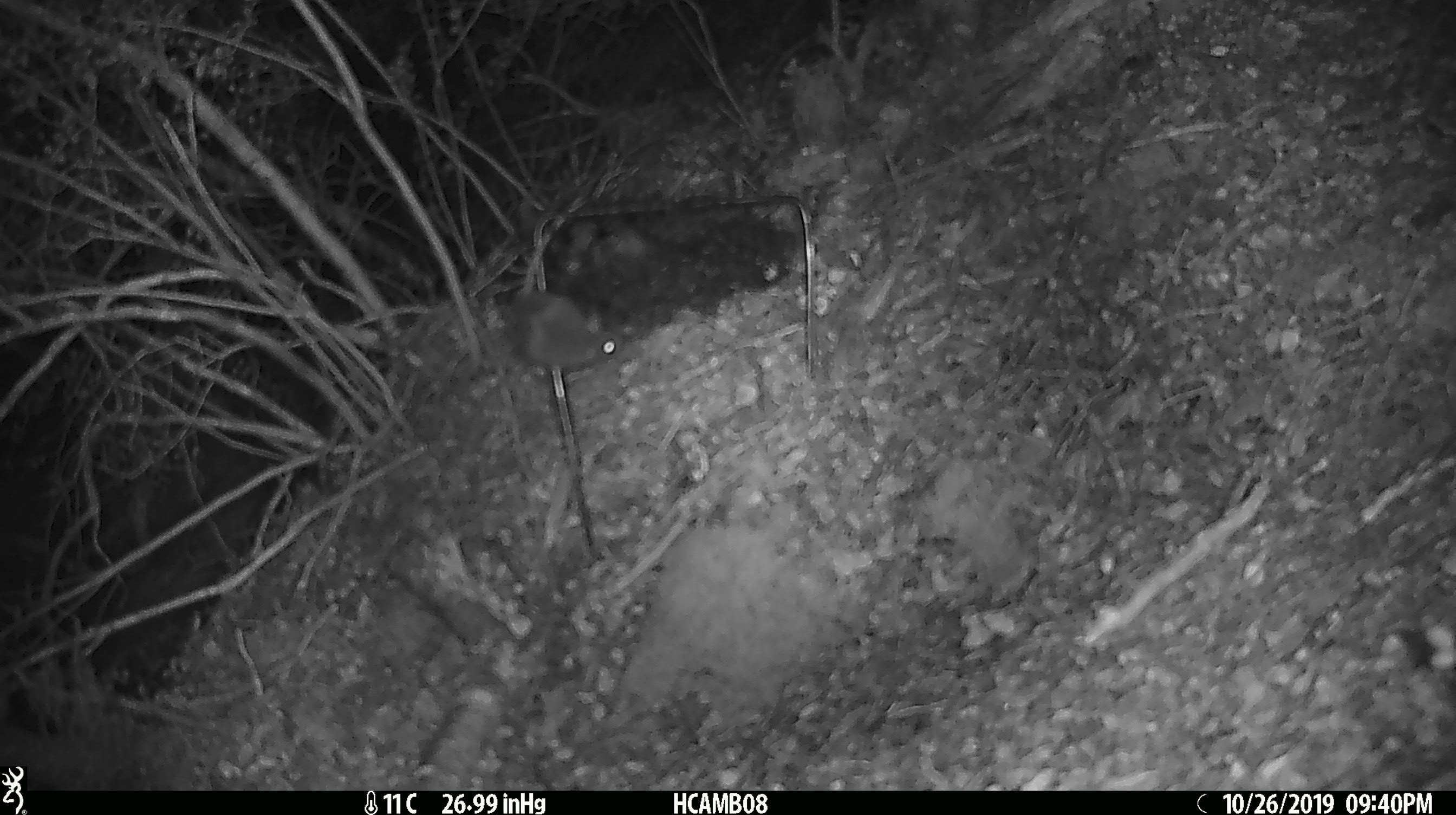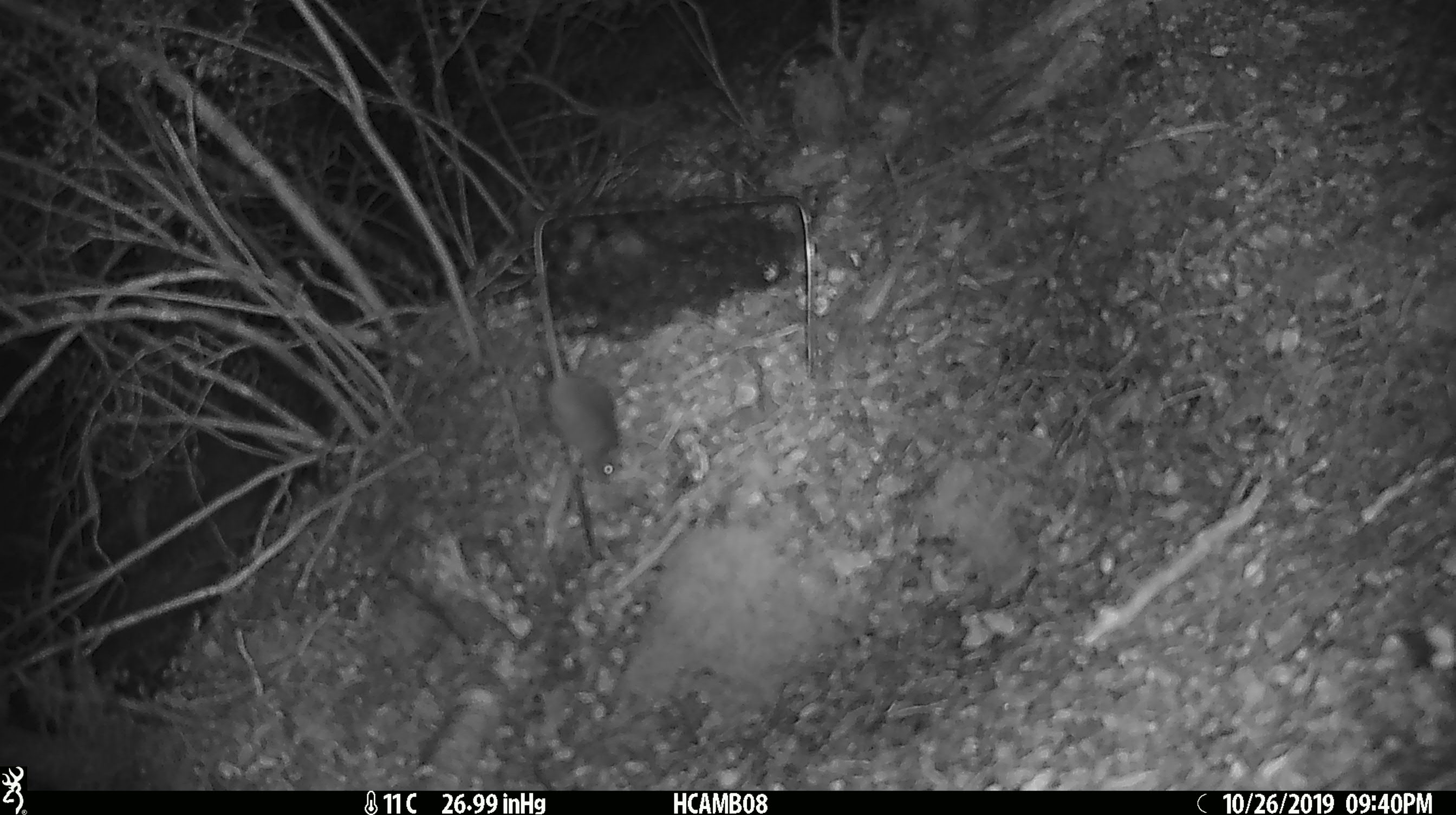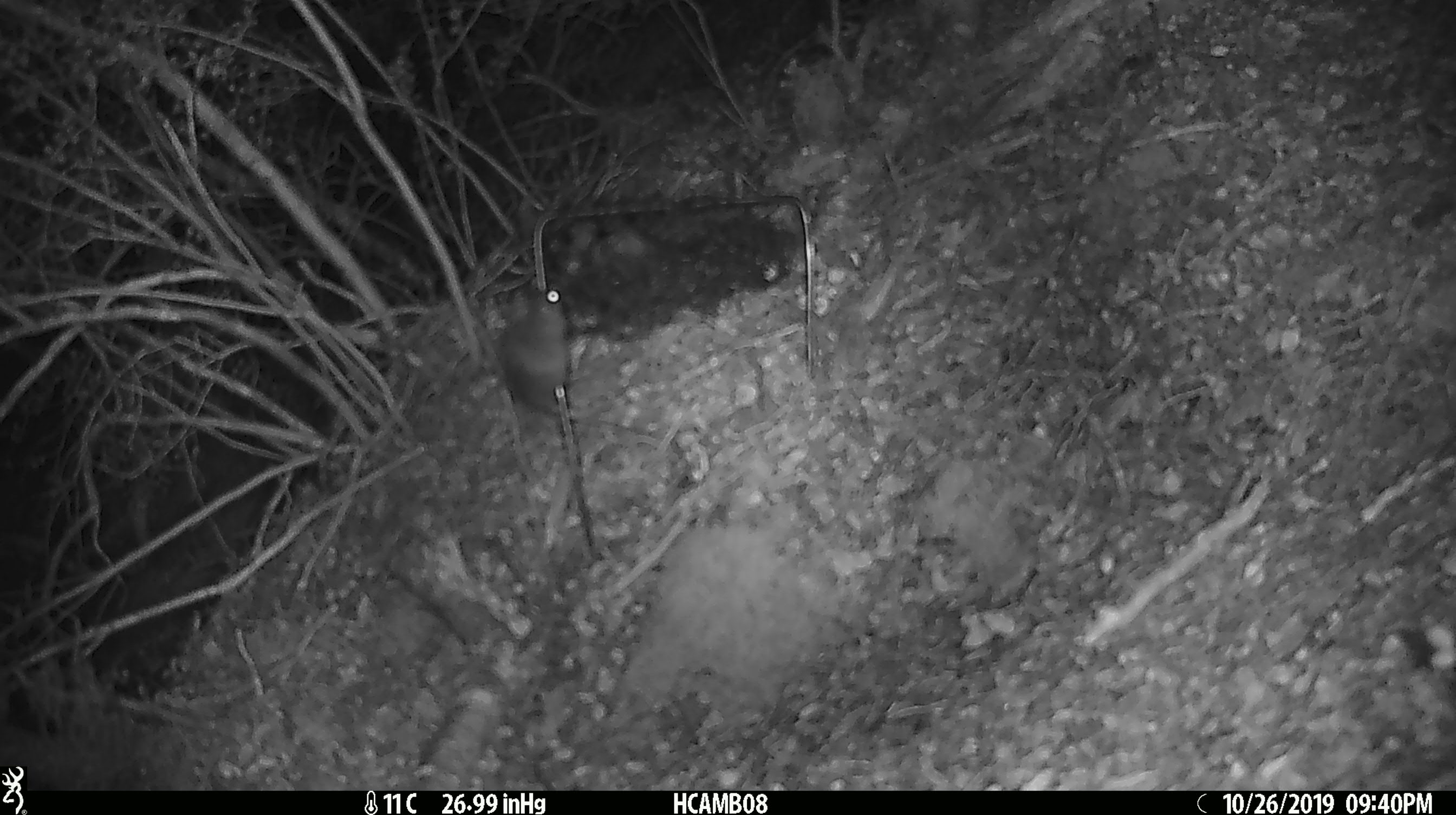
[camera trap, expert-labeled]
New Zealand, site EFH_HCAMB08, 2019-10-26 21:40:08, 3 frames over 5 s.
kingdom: Animalia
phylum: Chordata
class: Mammalia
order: Rodentia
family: Muridae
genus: Mus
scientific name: Mus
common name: mouse